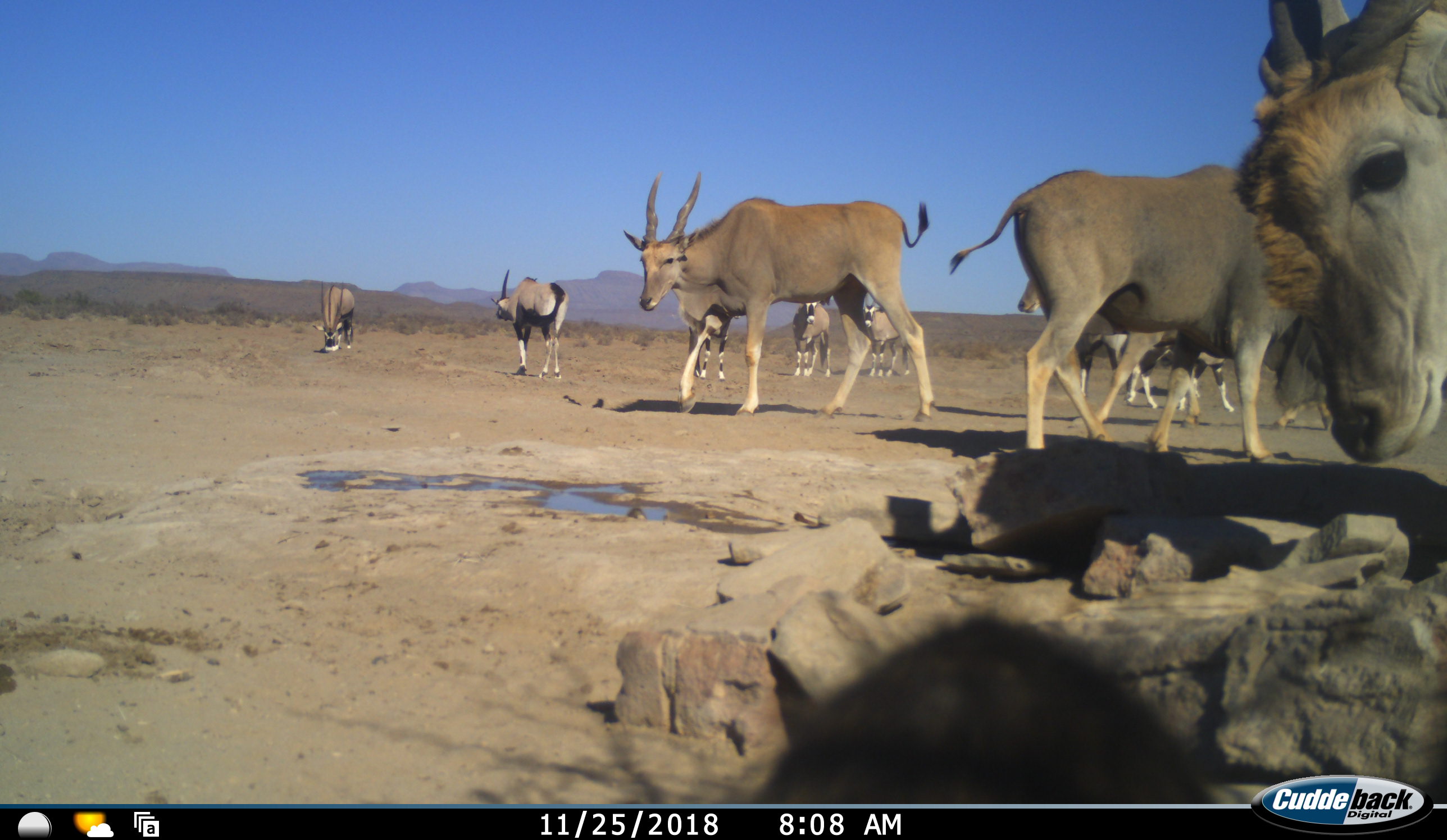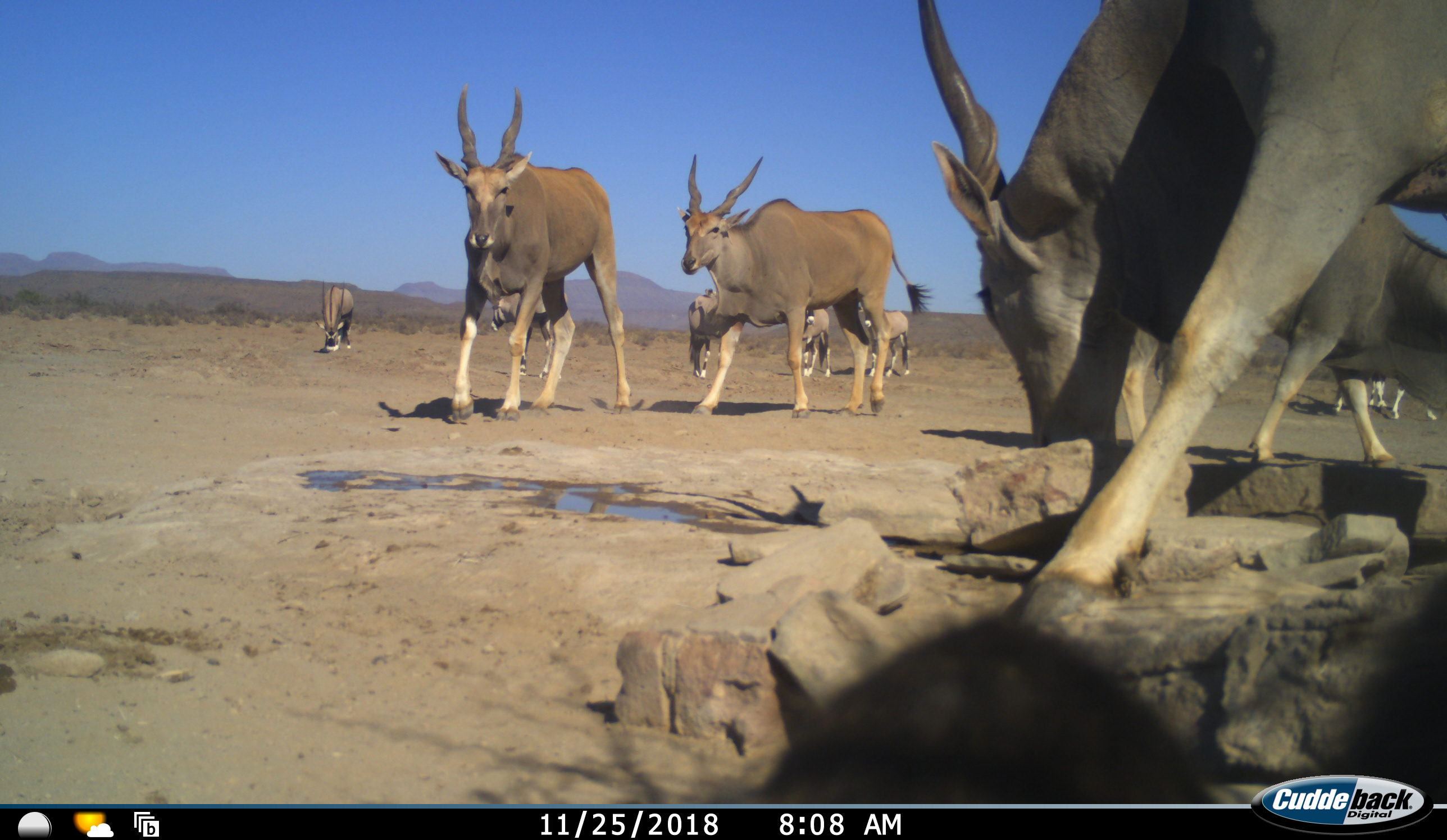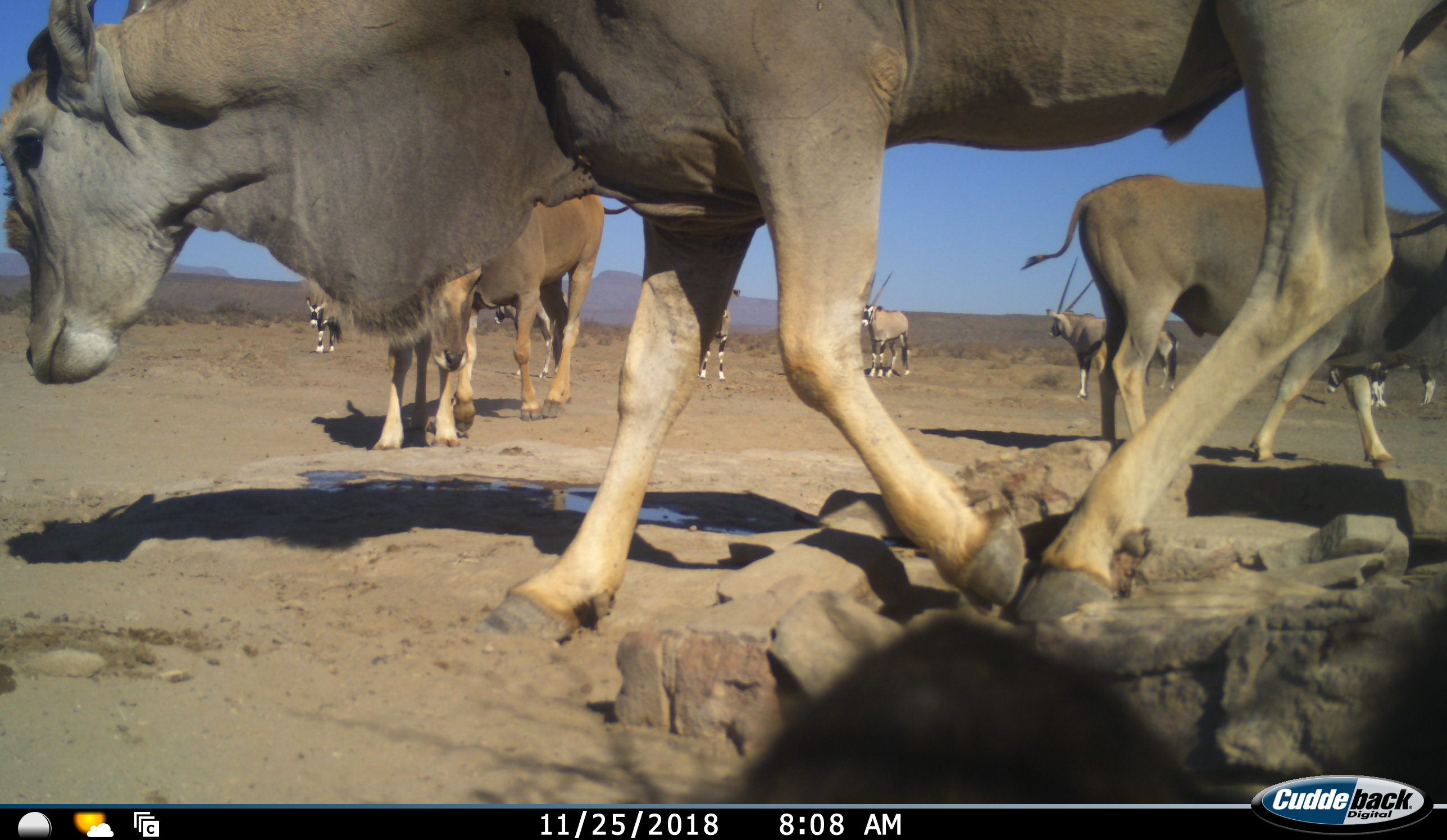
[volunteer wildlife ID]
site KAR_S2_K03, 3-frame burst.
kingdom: Animalia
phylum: Chordata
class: Mammalia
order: Artiodactyla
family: Bovidae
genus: Tragelaphus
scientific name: Tragelaphus oryx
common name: eland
Eland (Tragelaphus oryx), count 4. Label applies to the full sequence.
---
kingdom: Animalia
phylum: Chordata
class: Mammalia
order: Artiodactyla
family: Bovidae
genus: Oryx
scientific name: Oryx gazella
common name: gemsbok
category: oryx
Oryx (gemsbok) (Oryx gazella), count 7. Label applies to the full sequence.